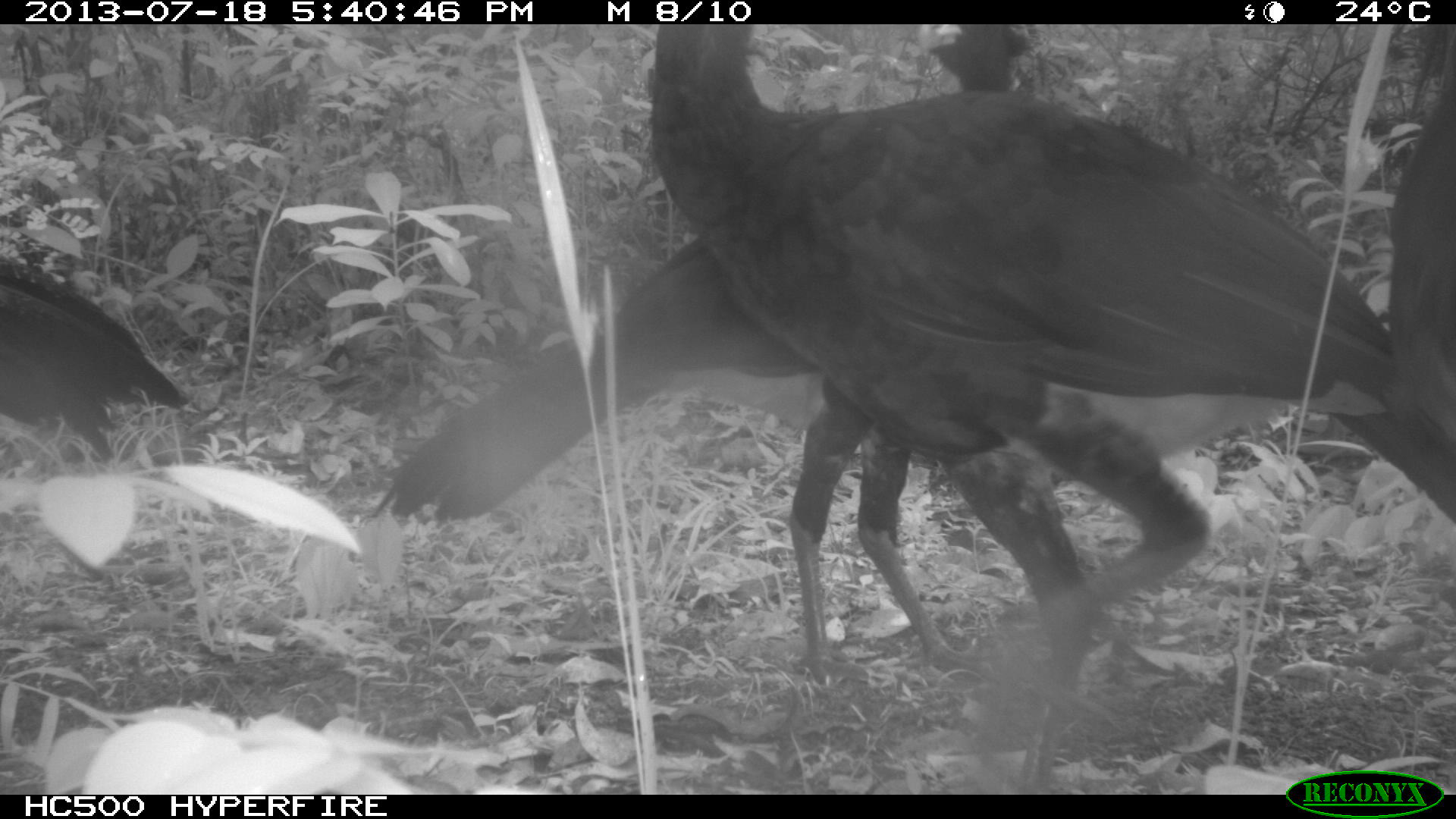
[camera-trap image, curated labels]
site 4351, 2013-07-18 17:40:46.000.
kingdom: Animalia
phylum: Chordata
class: Aves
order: Galliformes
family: Cracidae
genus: Crax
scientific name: Crax rubra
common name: great curassow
Crax rubra (great curassow), count 4.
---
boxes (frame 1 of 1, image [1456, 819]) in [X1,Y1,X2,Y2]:
crax rubra: [647,24,1456,708]; [360,20,1033,695]; [2,259,188,466]; [1389,22,1456,430]